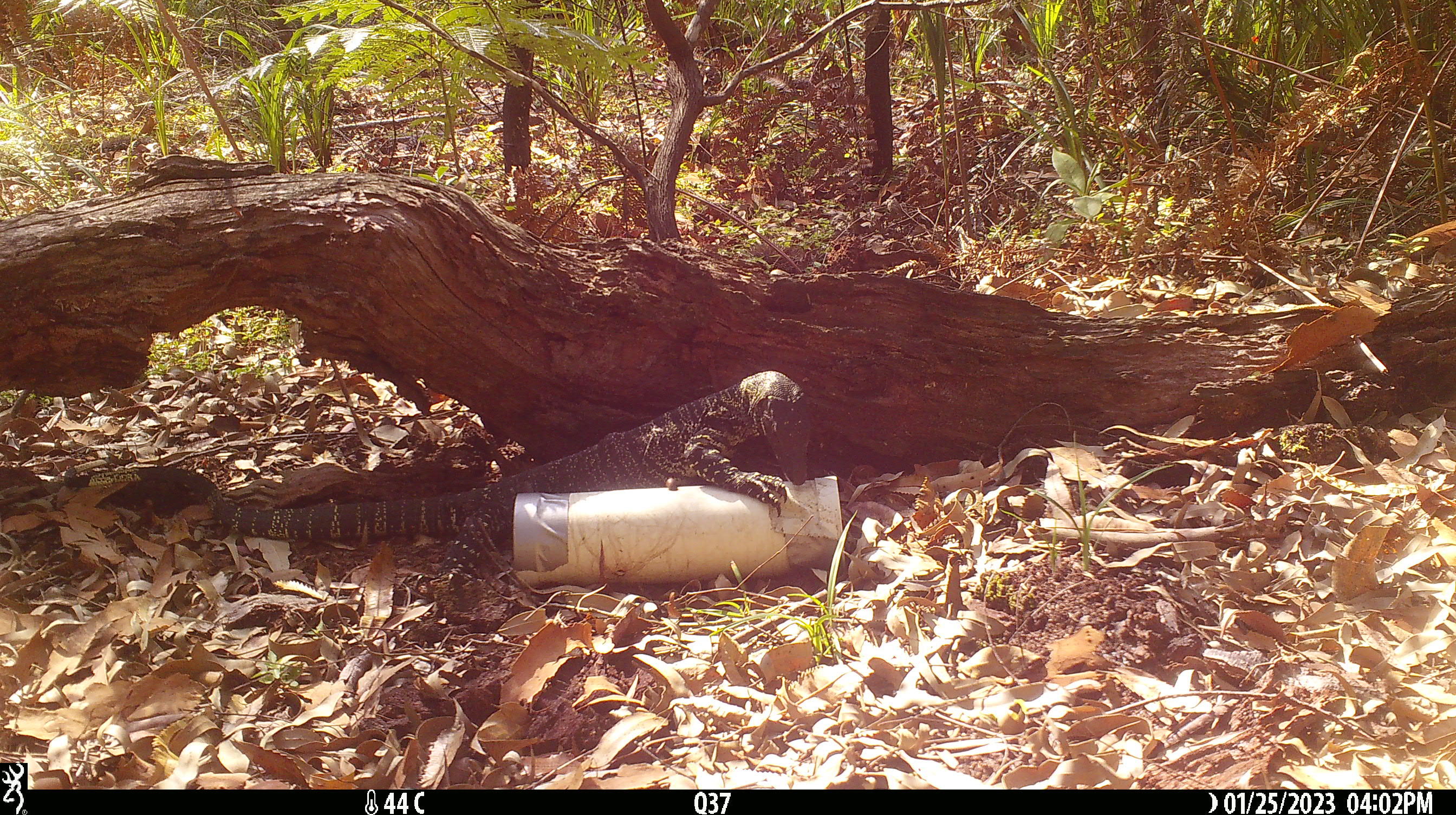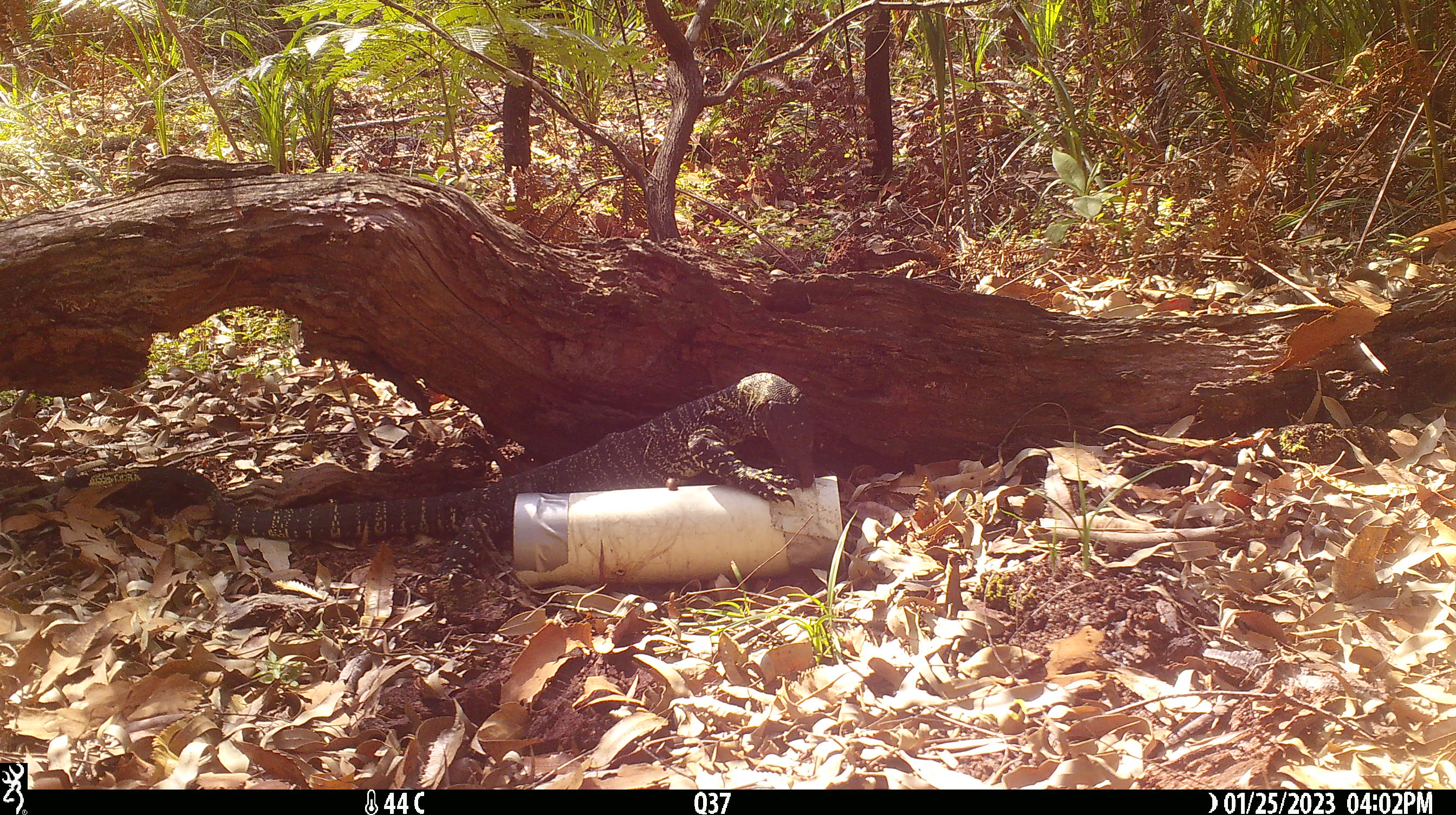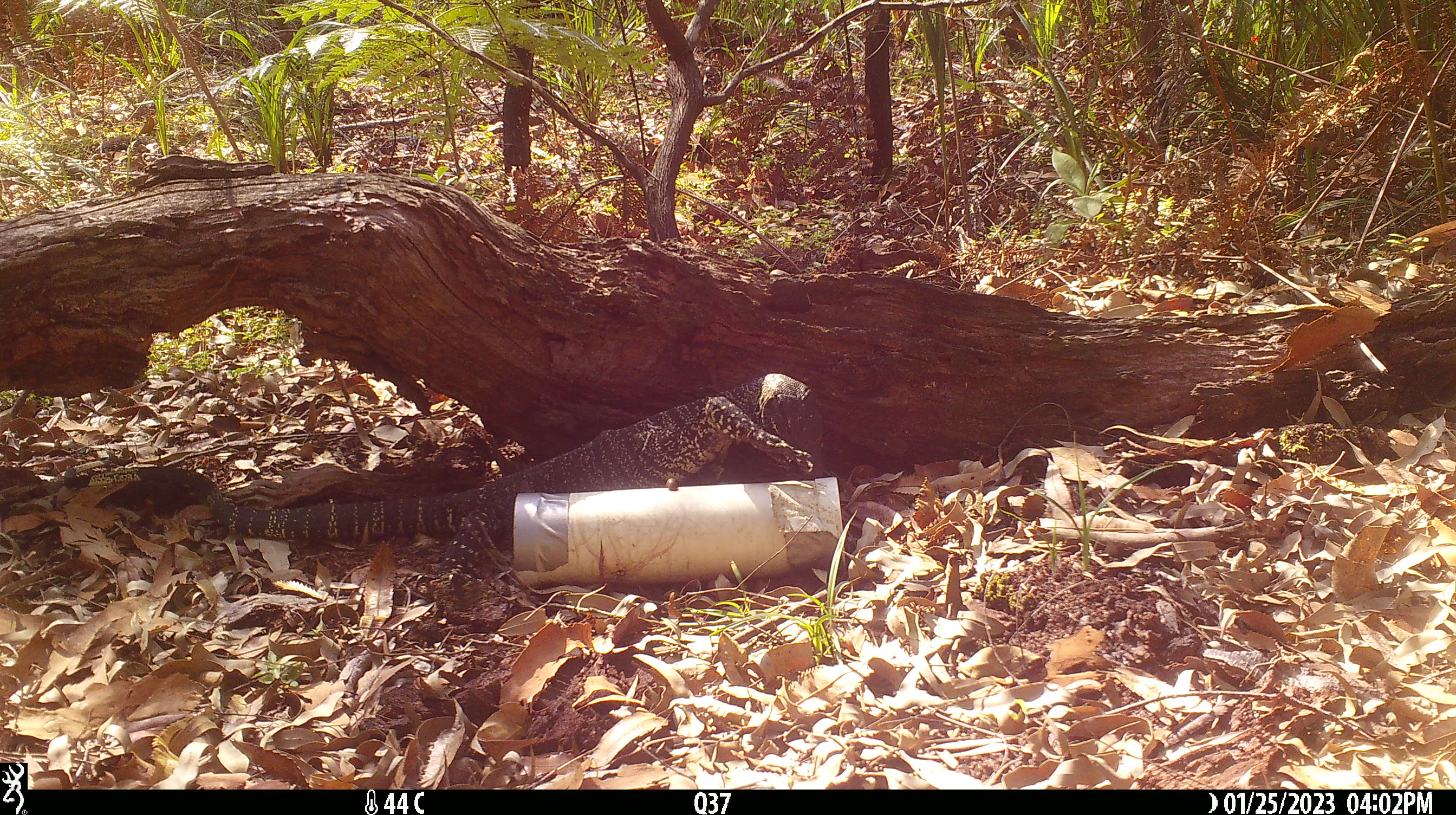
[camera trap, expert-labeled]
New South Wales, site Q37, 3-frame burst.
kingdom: Animalia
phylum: Chordata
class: Reptilia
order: Squamata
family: Varanidae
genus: Varanus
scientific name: Varanus varius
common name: lace monitor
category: goanna